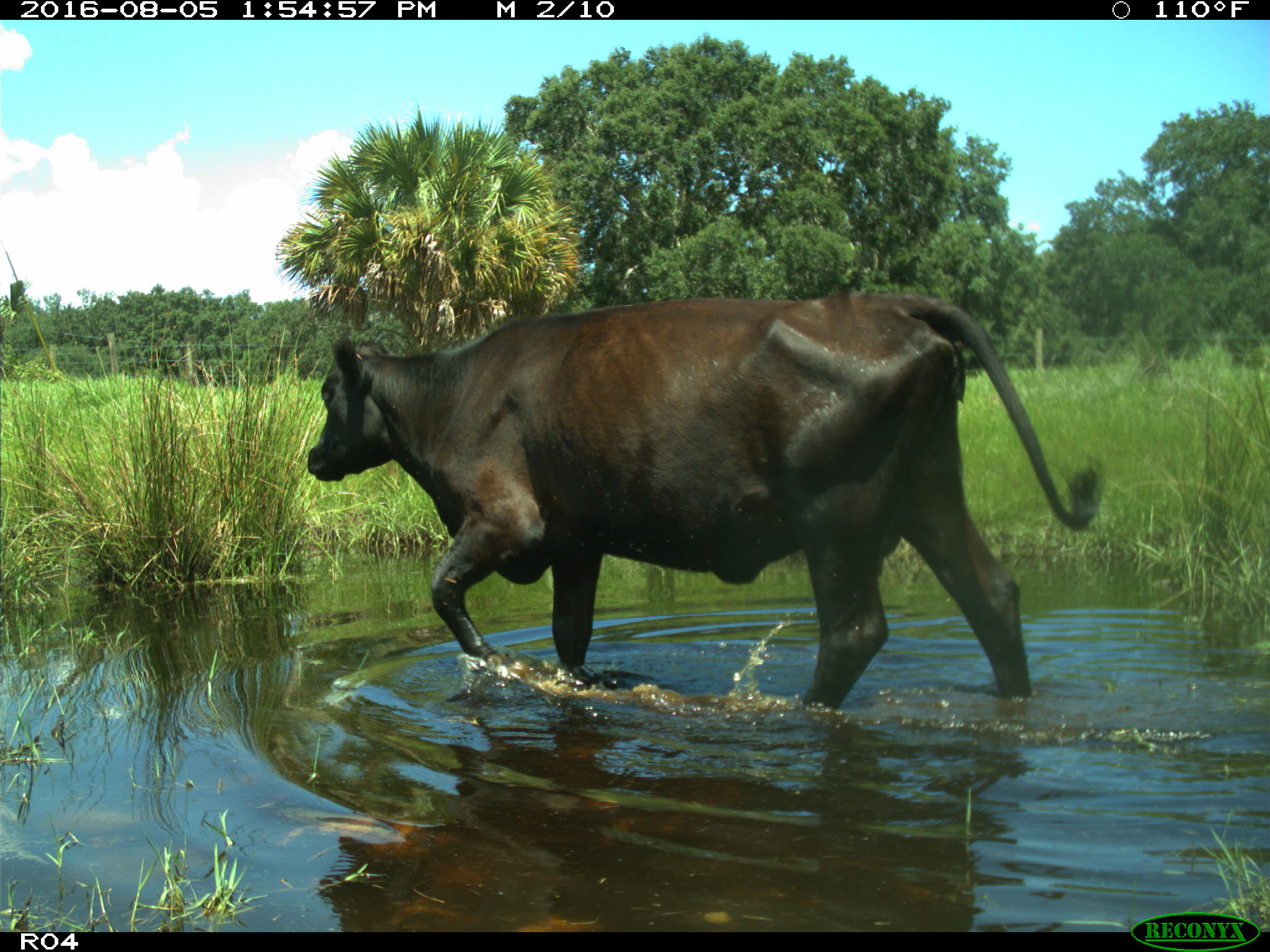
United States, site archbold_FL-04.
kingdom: Animalia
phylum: Chordata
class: Mammalia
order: Artiodactyla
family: Bovidae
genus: Bos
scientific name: Bos taurus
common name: domestic cow